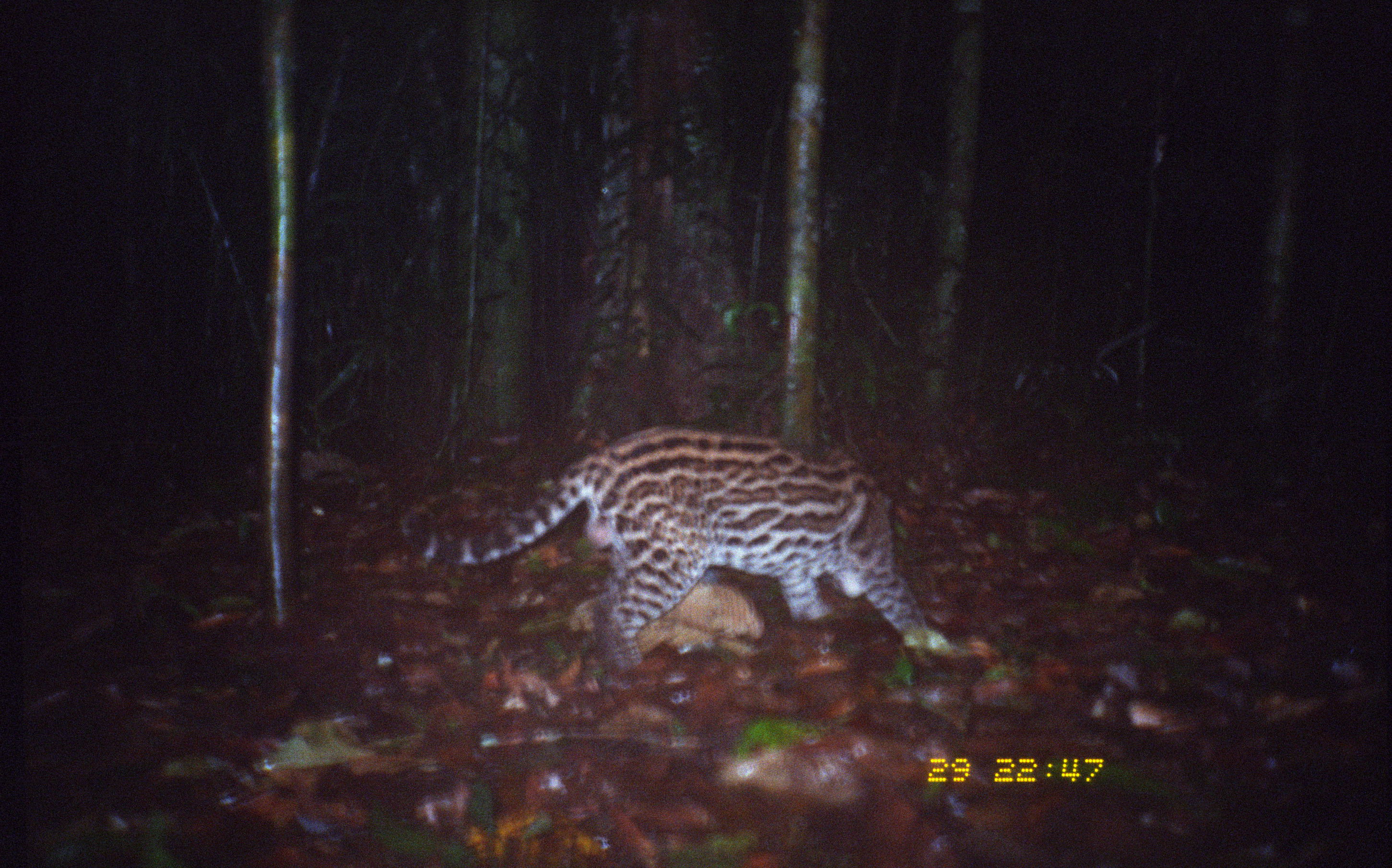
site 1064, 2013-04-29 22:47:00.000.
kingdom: Animalia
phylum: Chordata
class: Mammalia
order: Carnivora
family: Felidae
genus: Leopardus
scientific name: Leopardus pardalis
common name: ocelot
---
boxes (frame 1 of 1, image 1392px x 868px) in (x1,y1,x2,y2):
leopardus pardalis: (398,426,934,670)